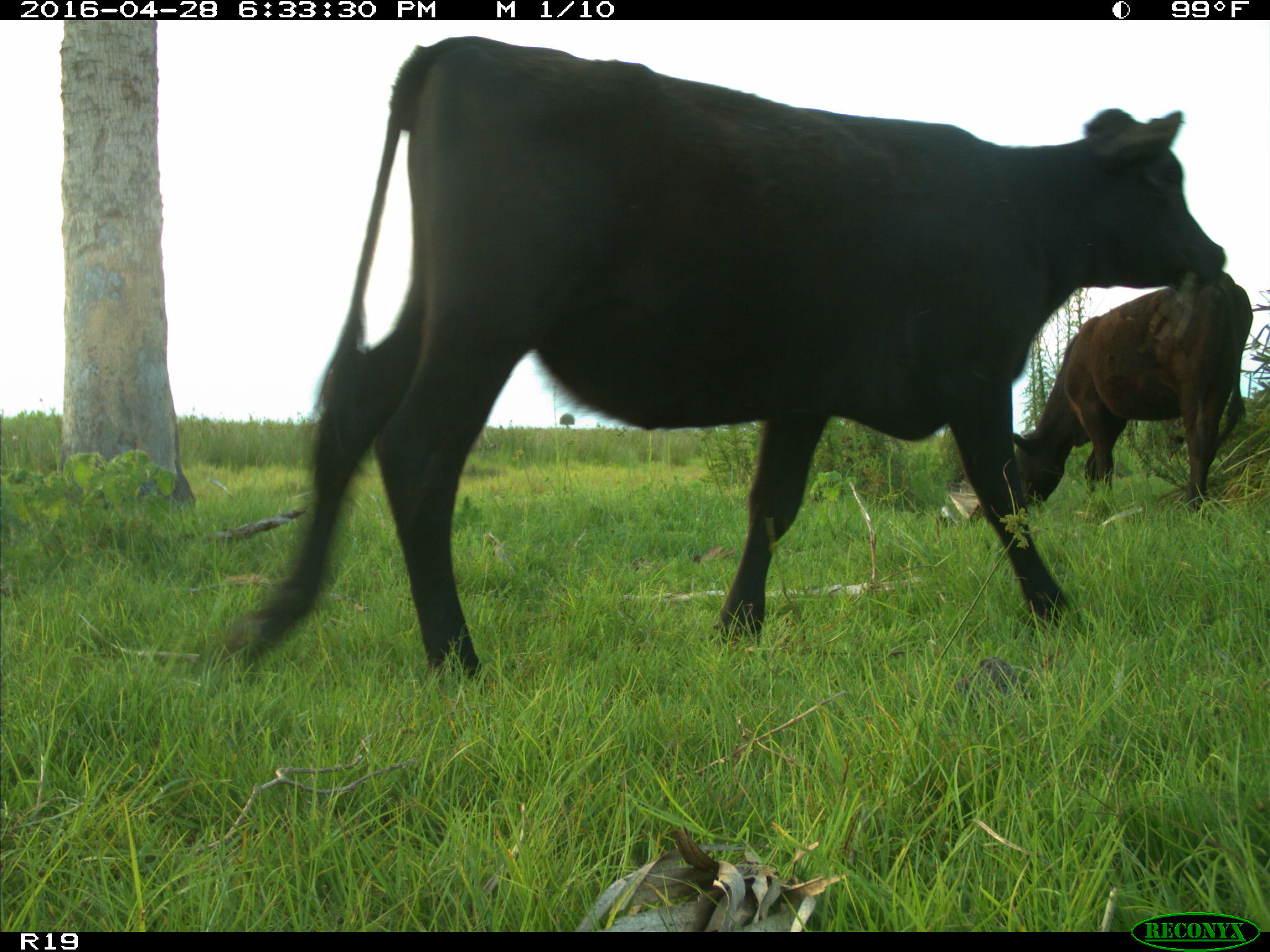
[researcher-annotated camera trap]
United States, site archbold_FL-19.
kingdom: Animalia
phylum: Chordata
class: Mammalia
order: Artiodactyla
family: Bovidae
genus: Bos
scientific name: Bos taurus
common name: domestic cow